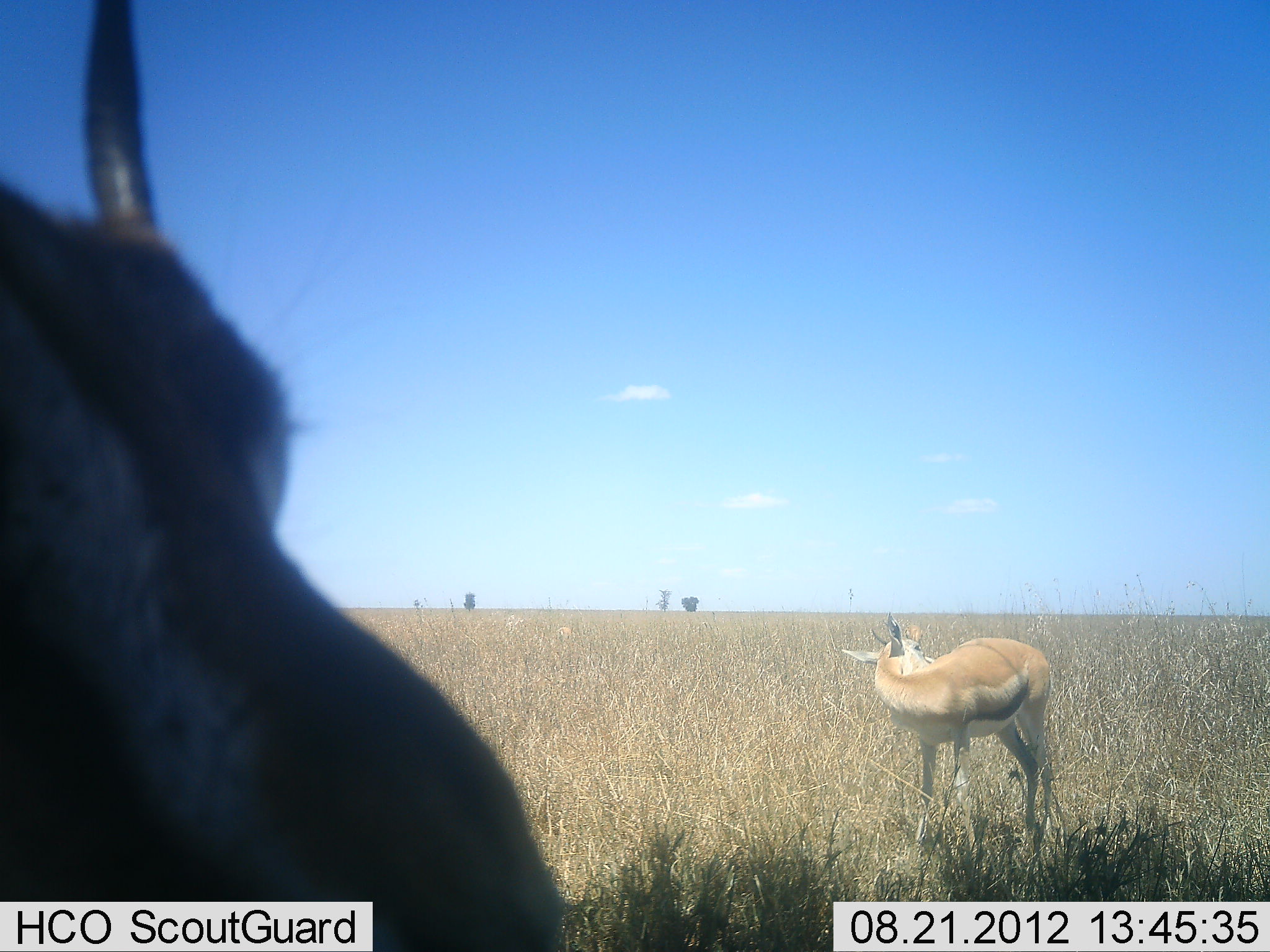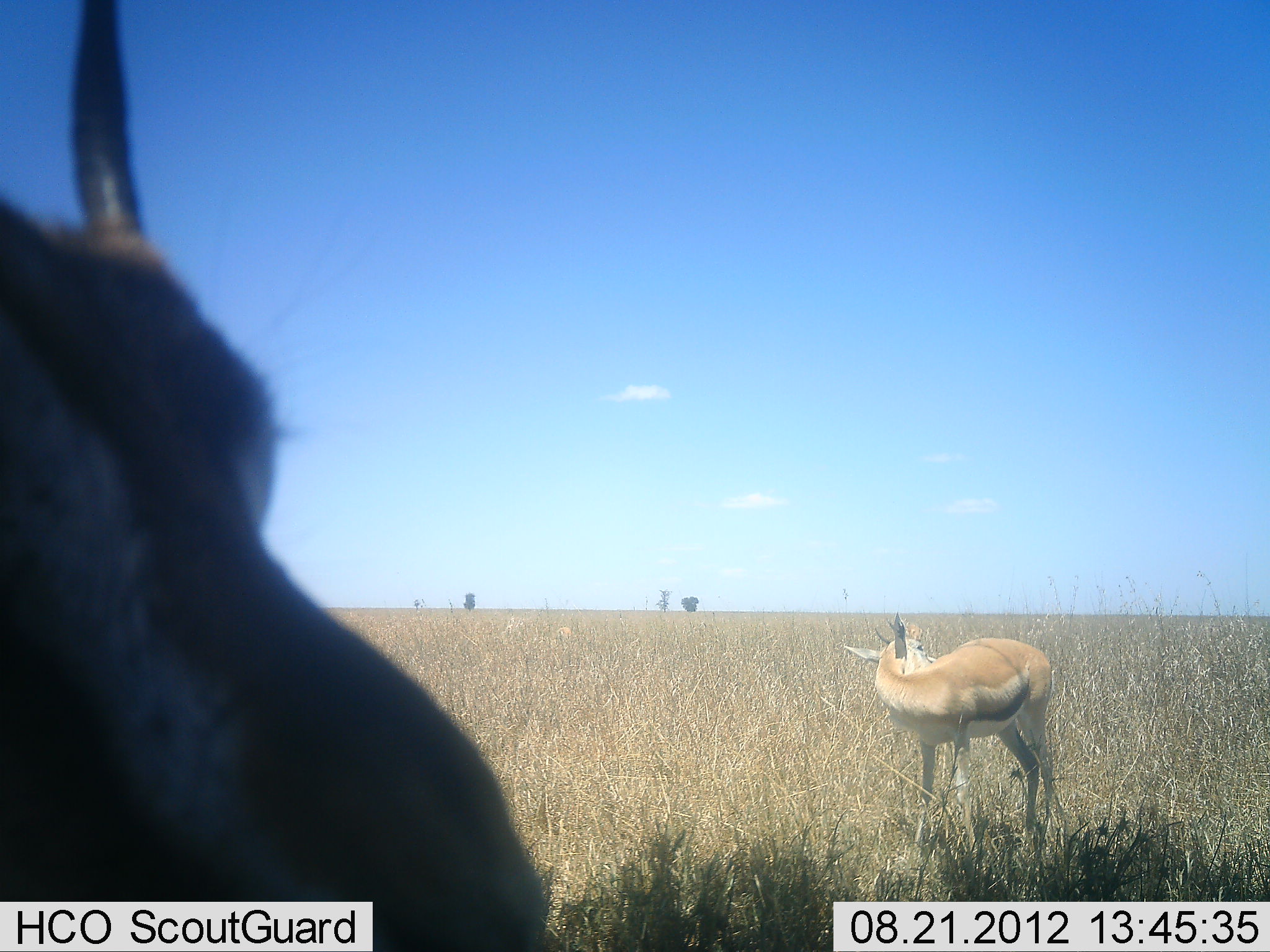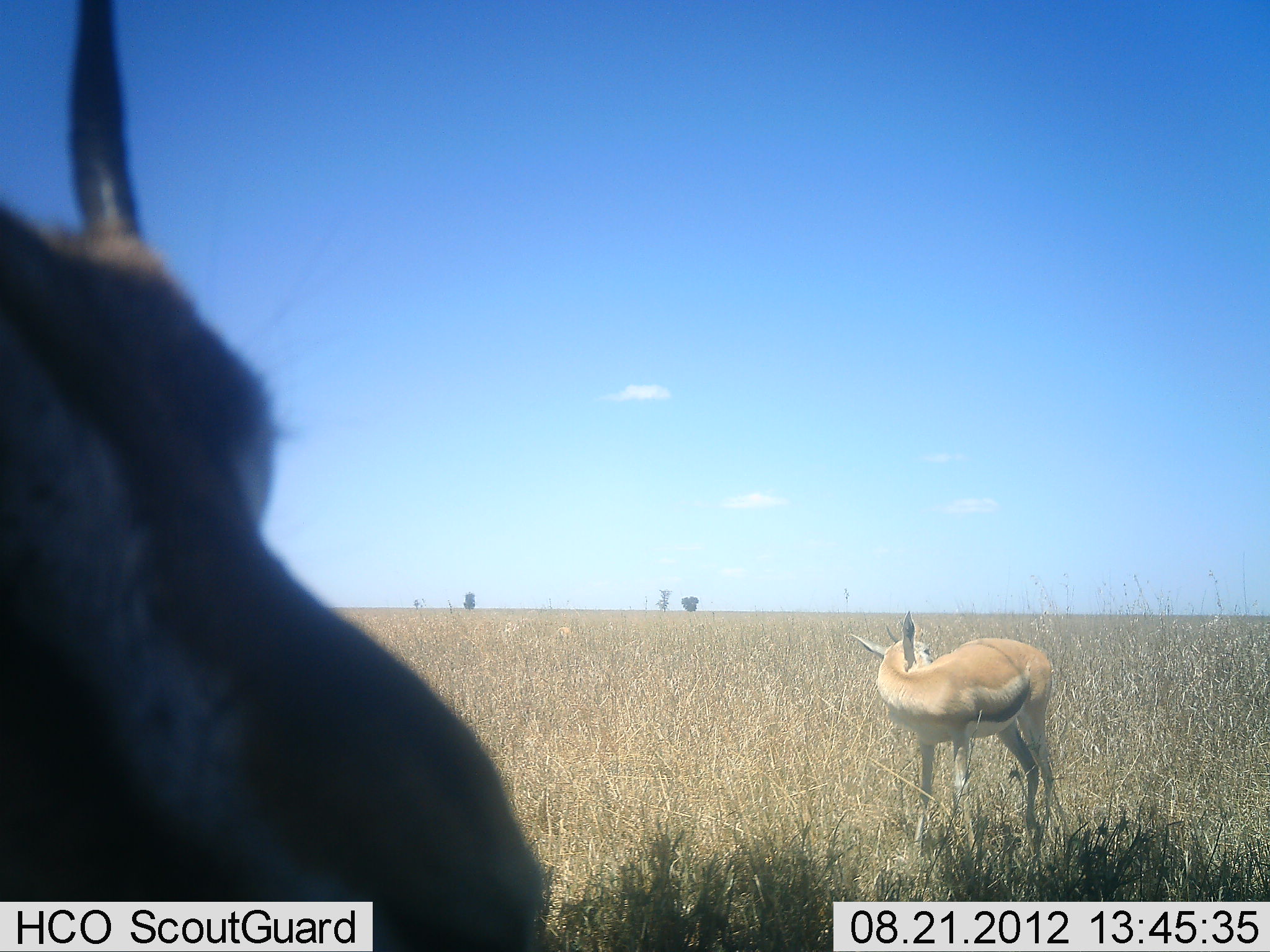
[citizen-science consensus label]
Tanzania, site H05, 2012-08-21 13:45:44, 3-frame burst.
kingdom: Animalia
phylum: Chordata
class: Mammalia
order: Artiodactyla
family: Bovidae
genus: Eudorcas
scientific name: Eudorcas thomsonii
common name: thomson's gazelle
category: gazellethomsons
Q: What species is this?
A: Gazellethomsons (thomson's gazelle) (Eudorcas thomsonii).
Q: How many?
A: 2.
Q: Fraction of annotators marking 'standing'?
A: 100%.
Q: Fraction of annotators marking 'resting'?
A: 0%.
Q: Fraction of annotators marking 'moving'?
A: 0%.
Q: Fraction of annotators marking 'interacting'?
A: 0%.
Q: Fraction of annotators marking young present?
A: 0%.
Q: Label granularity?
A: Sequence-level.